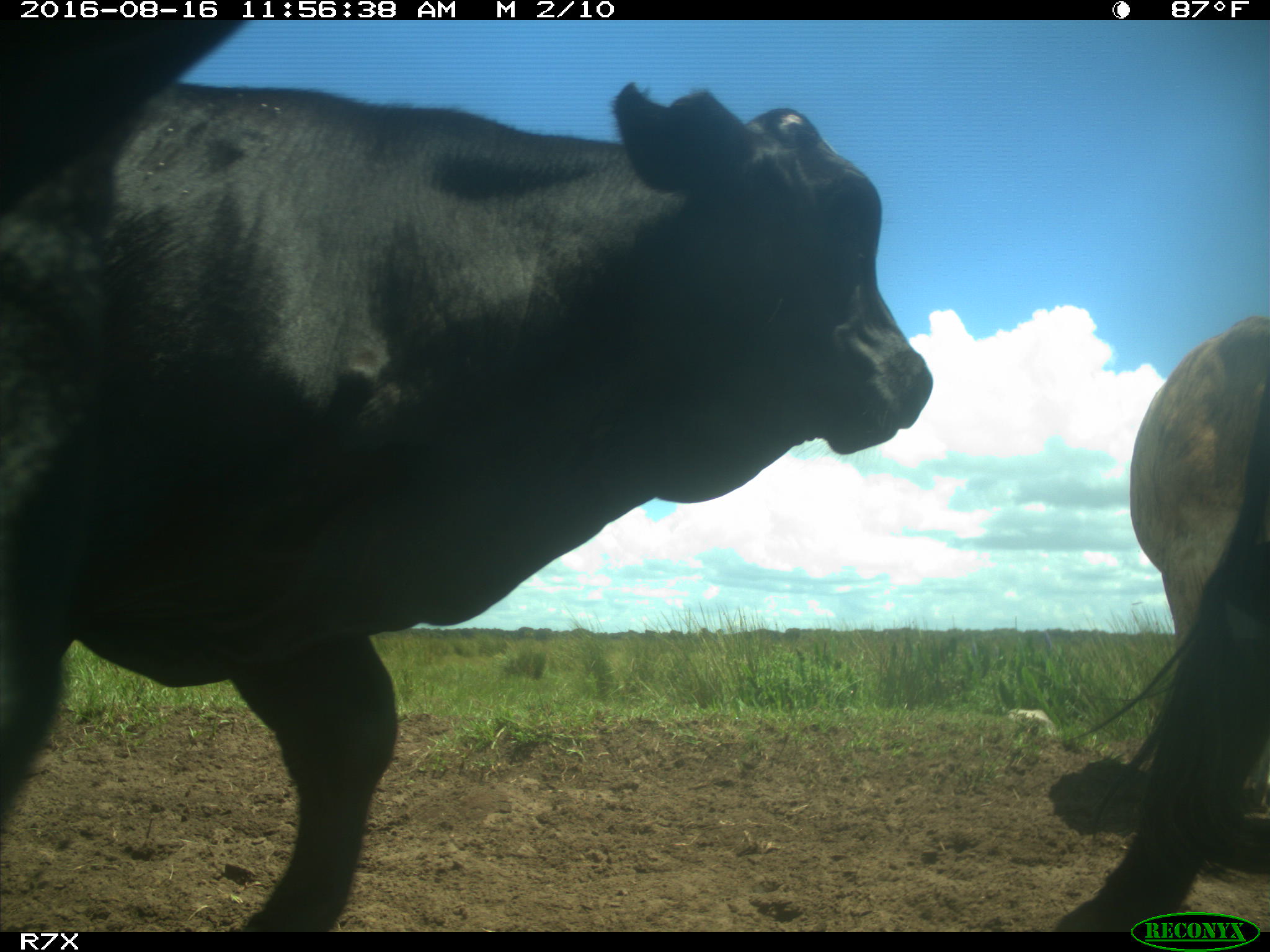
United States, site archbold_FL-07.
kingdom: Animalia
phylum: Chordata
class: Mammalia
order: Artiodactyla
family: Bovidae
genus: Bos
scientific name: Bos taurus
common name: domestic cow